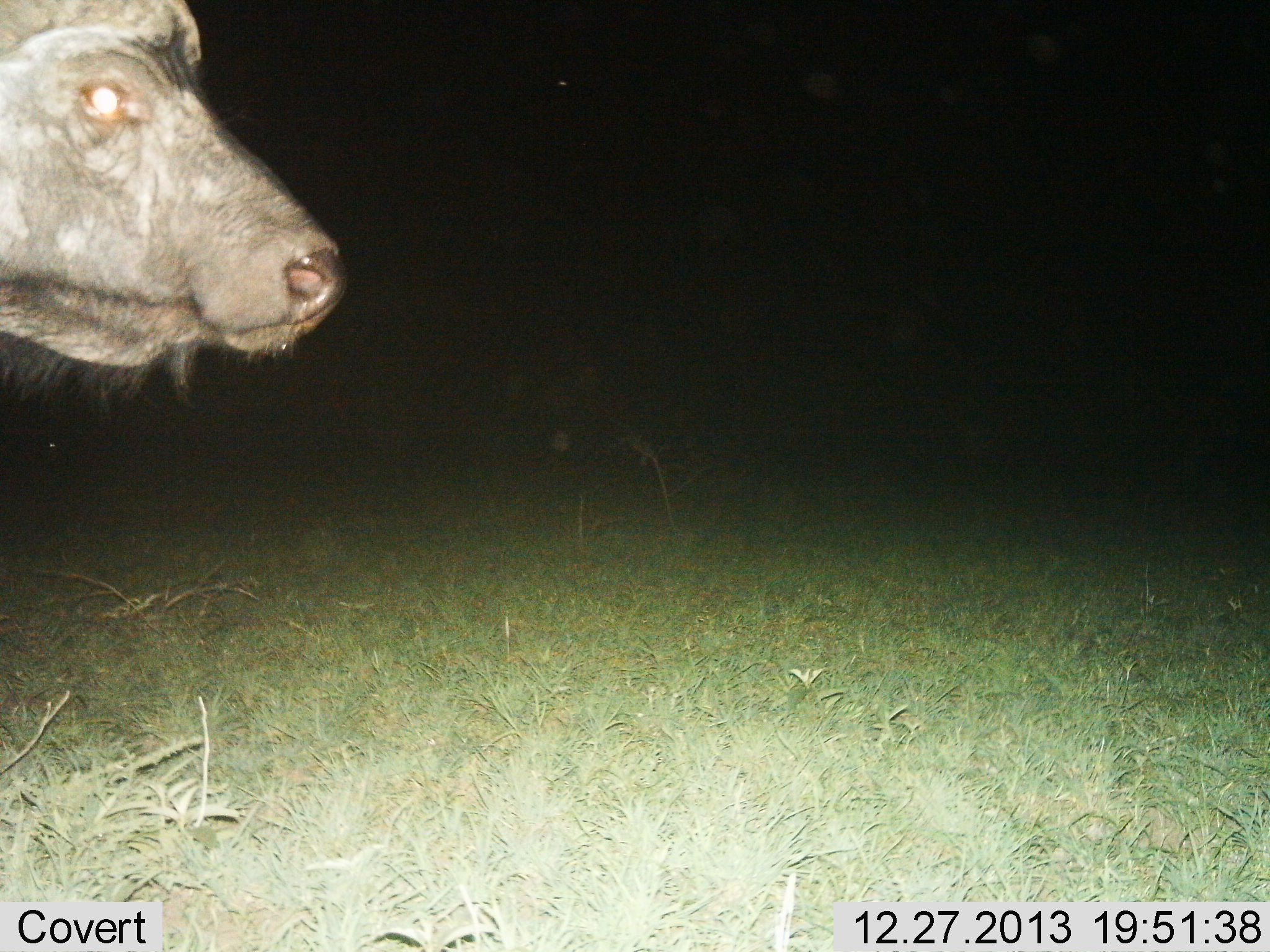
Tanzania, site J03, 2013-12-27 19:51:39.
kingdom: Animalia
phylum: Chordata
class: Mammalia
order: Artiodactyla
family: Bovidae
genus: Syncerus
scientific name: Syncerus caffer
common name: cape buffalo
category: buffalo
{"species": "buffalo (cape buffalo) (Syncerus caffer)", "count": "1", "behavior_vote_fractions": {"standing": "70%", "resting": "0%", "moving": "20%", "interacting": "10%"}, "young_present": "0%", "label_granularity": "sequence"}